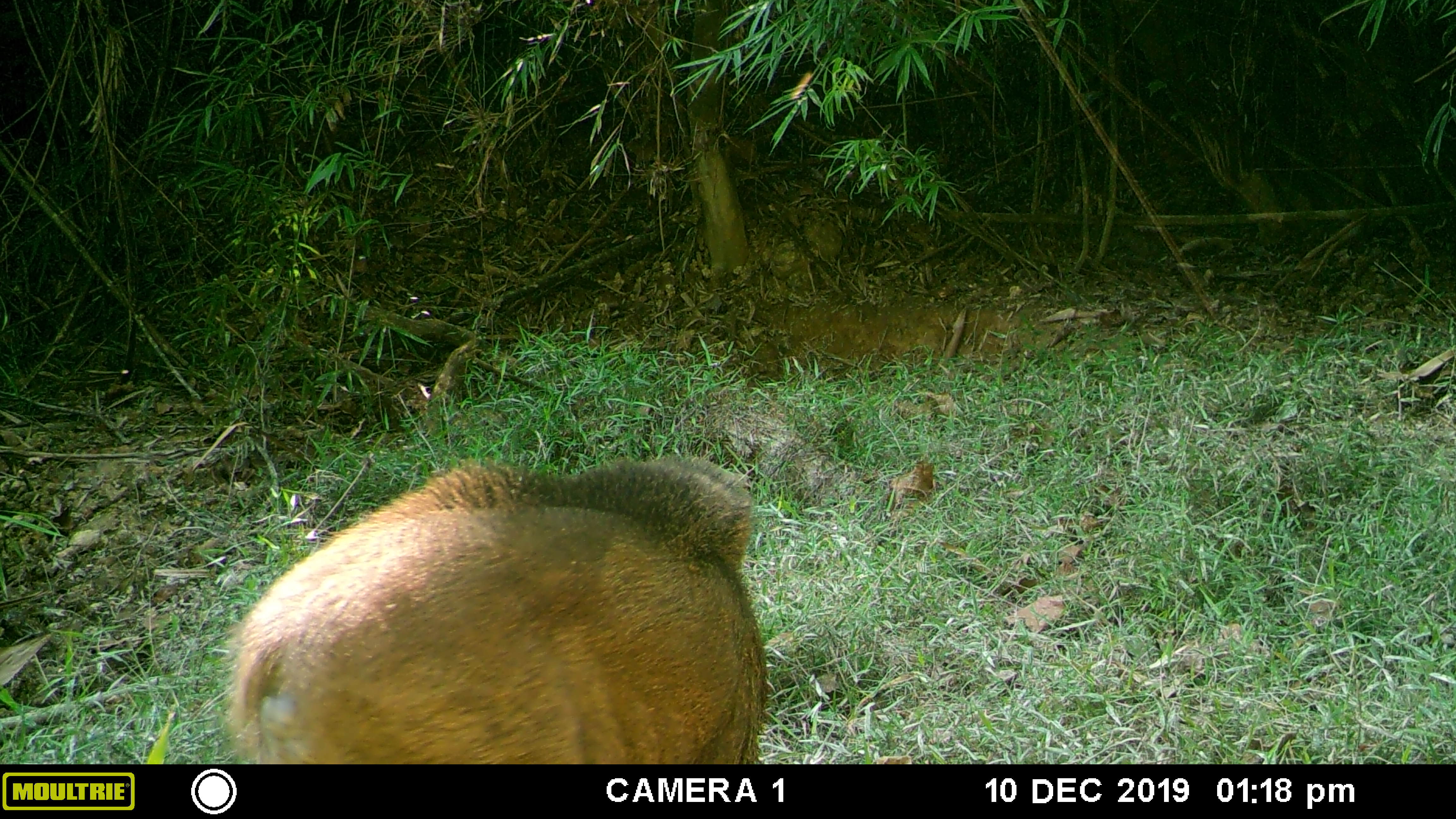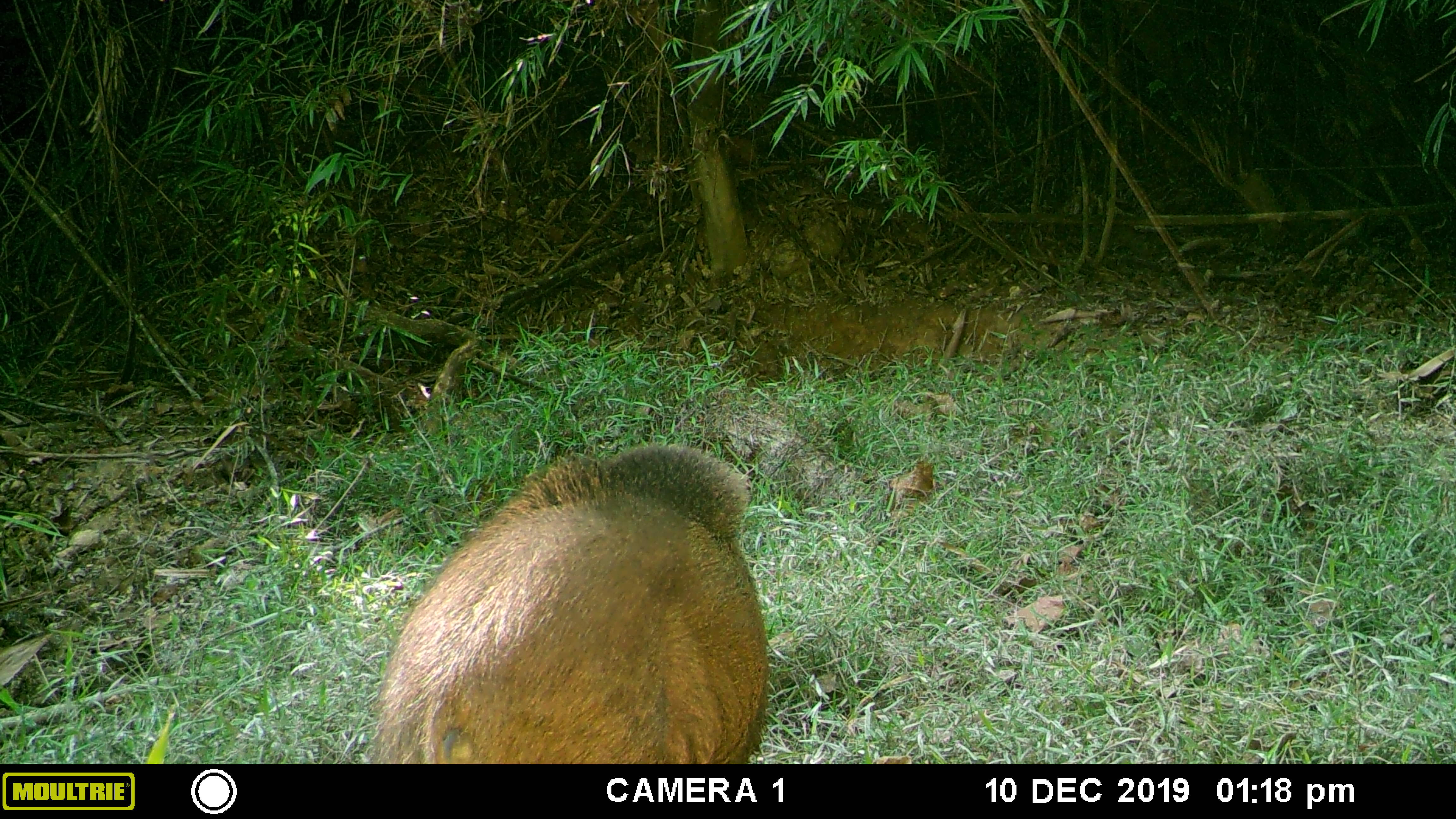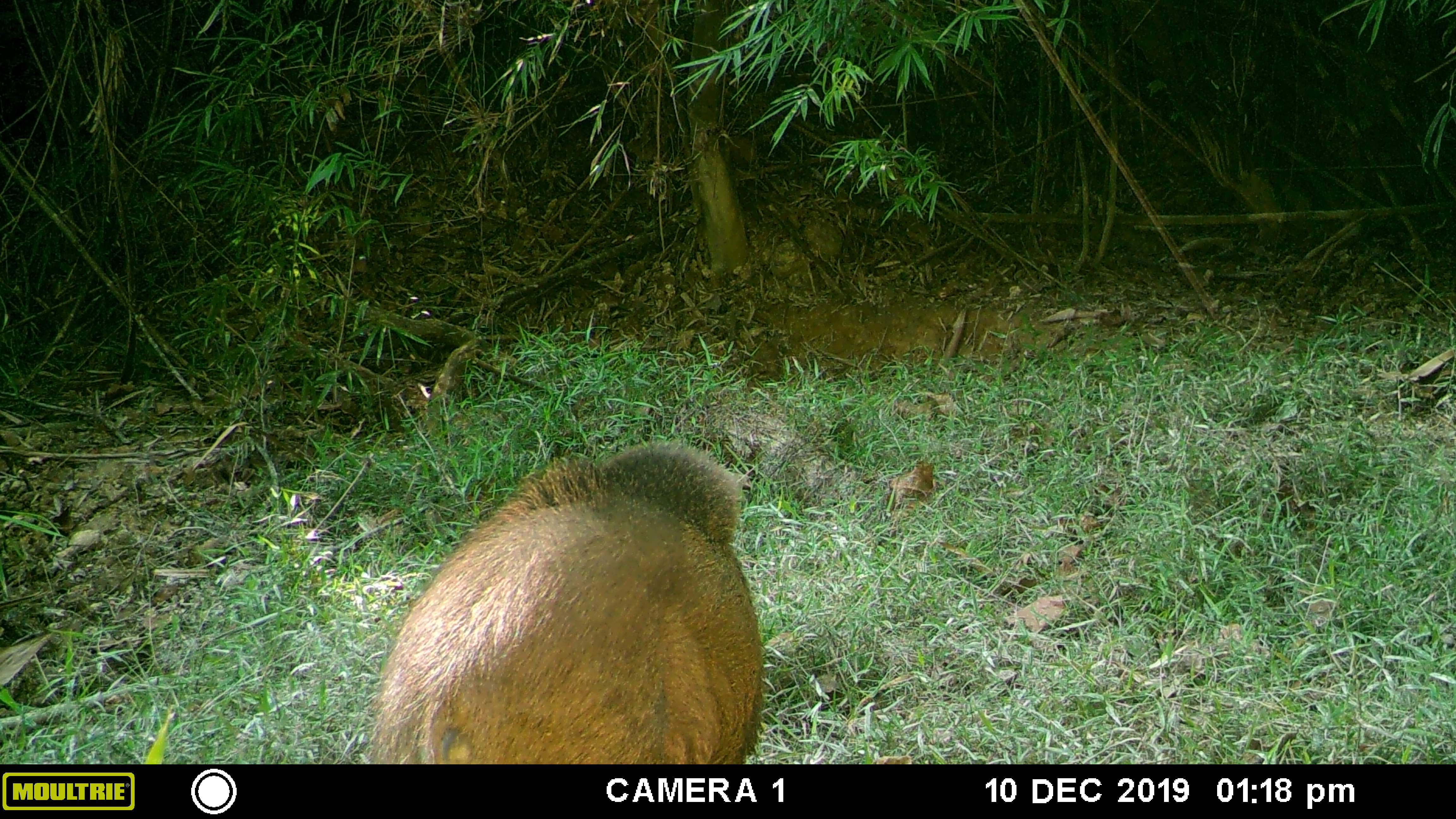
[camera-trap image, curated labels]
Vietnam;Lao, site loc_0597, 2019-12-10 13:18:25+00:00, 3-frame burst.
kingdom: Animalia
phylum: Chordata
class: Mammalia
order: Artiodactyla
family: Suidae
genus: Sus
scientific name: Sus scrofa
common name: eurasian wild pig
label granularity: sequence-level